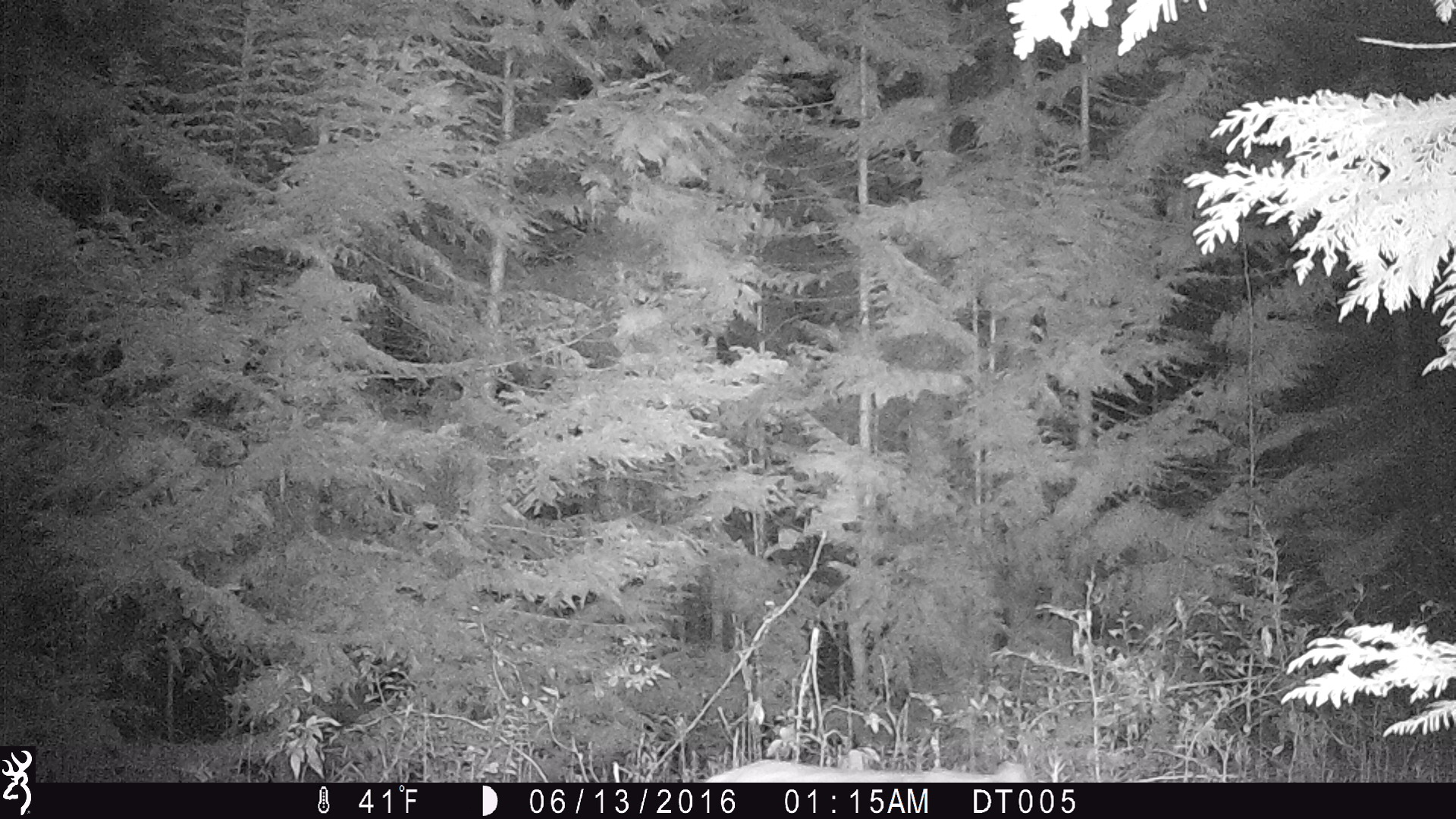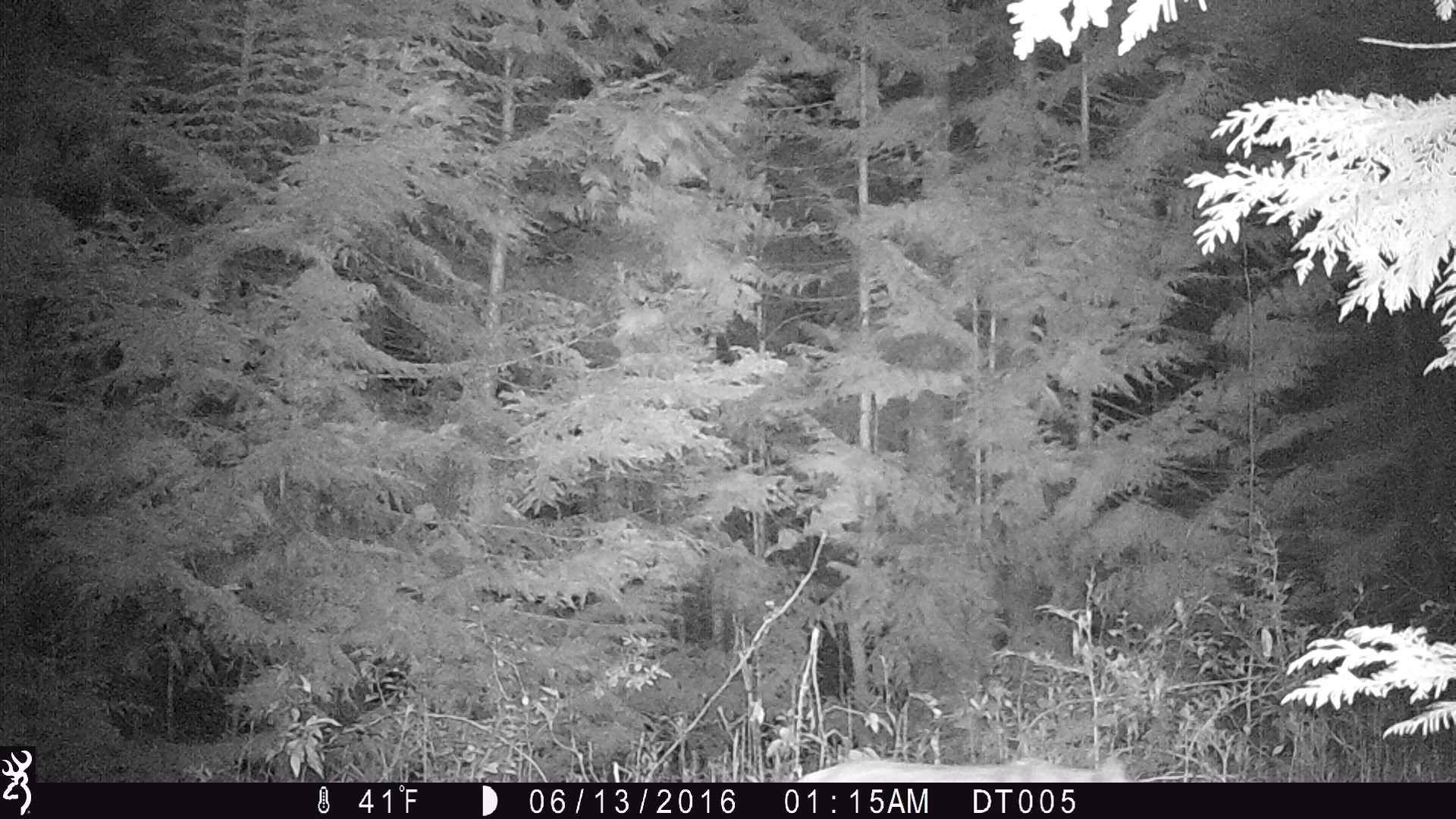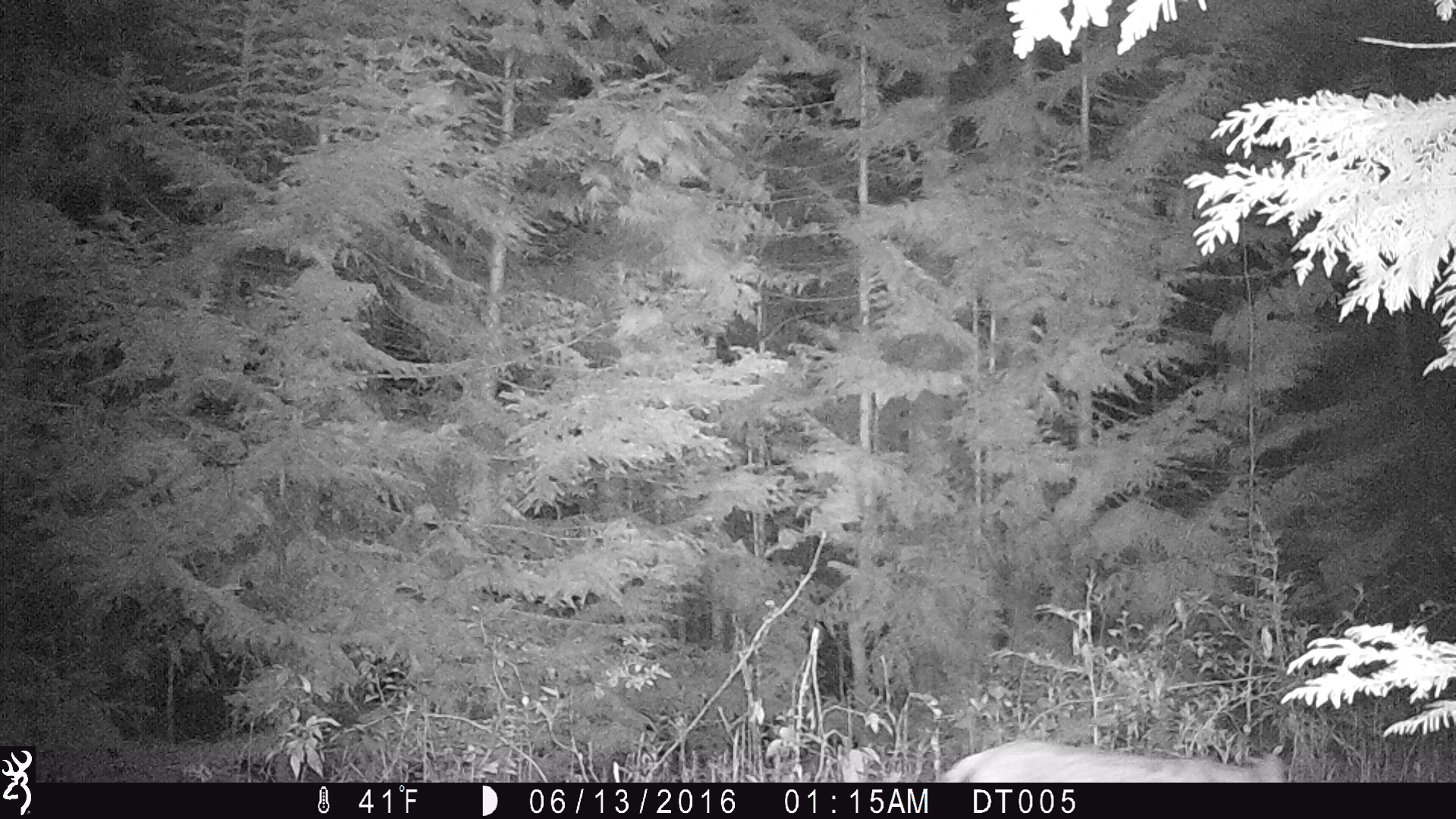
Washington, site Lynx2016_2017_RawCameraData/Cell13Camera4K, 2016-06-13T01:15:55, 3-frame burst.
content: unidentified animal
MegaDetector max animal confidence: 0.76